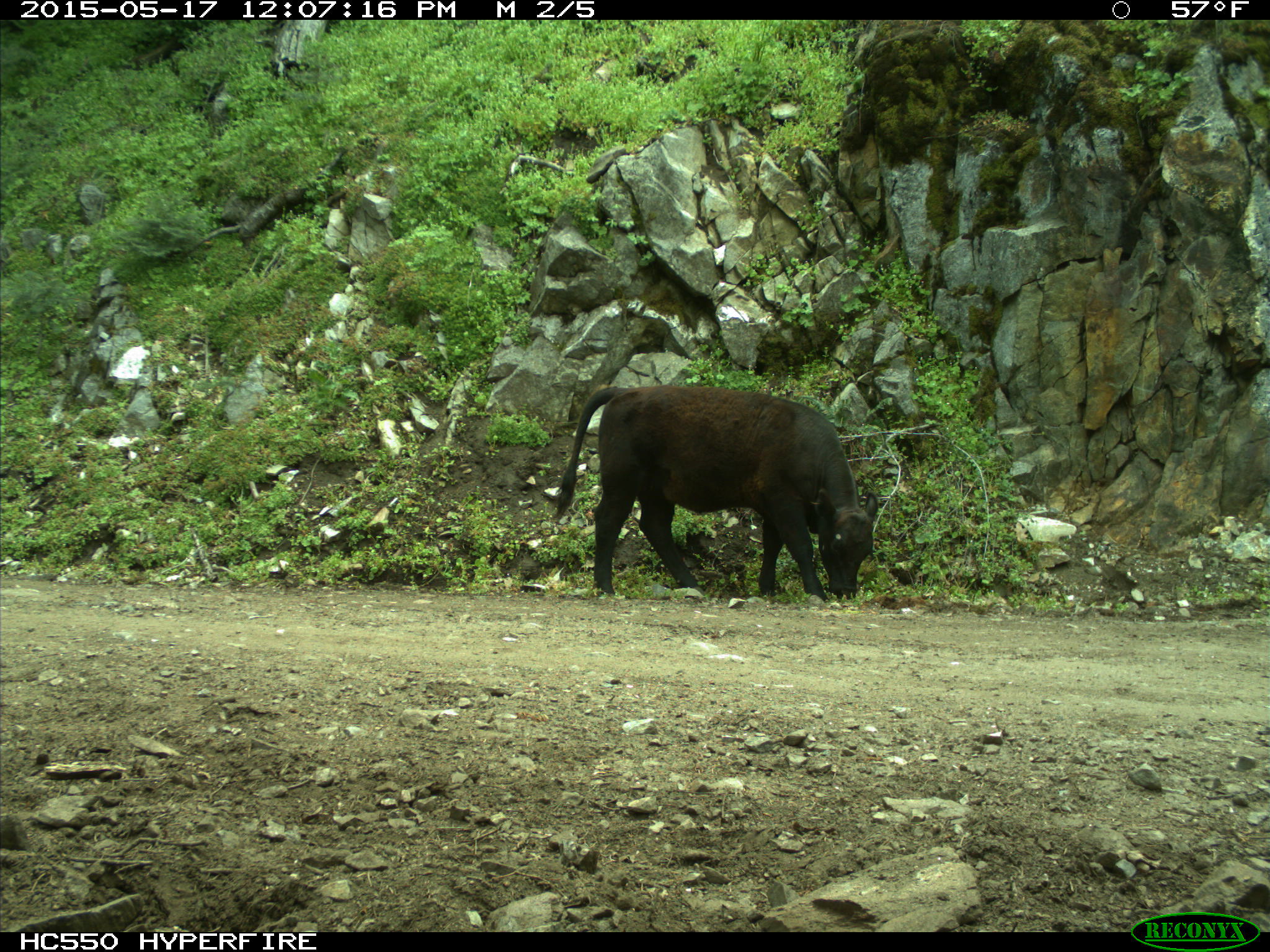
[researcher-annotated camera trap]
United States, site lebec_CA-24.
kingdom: Animalia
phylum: Chordata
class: Mammalia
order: Artiodactyla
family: Bovidae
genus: Bos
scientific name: Bos taurus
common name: domestic cow